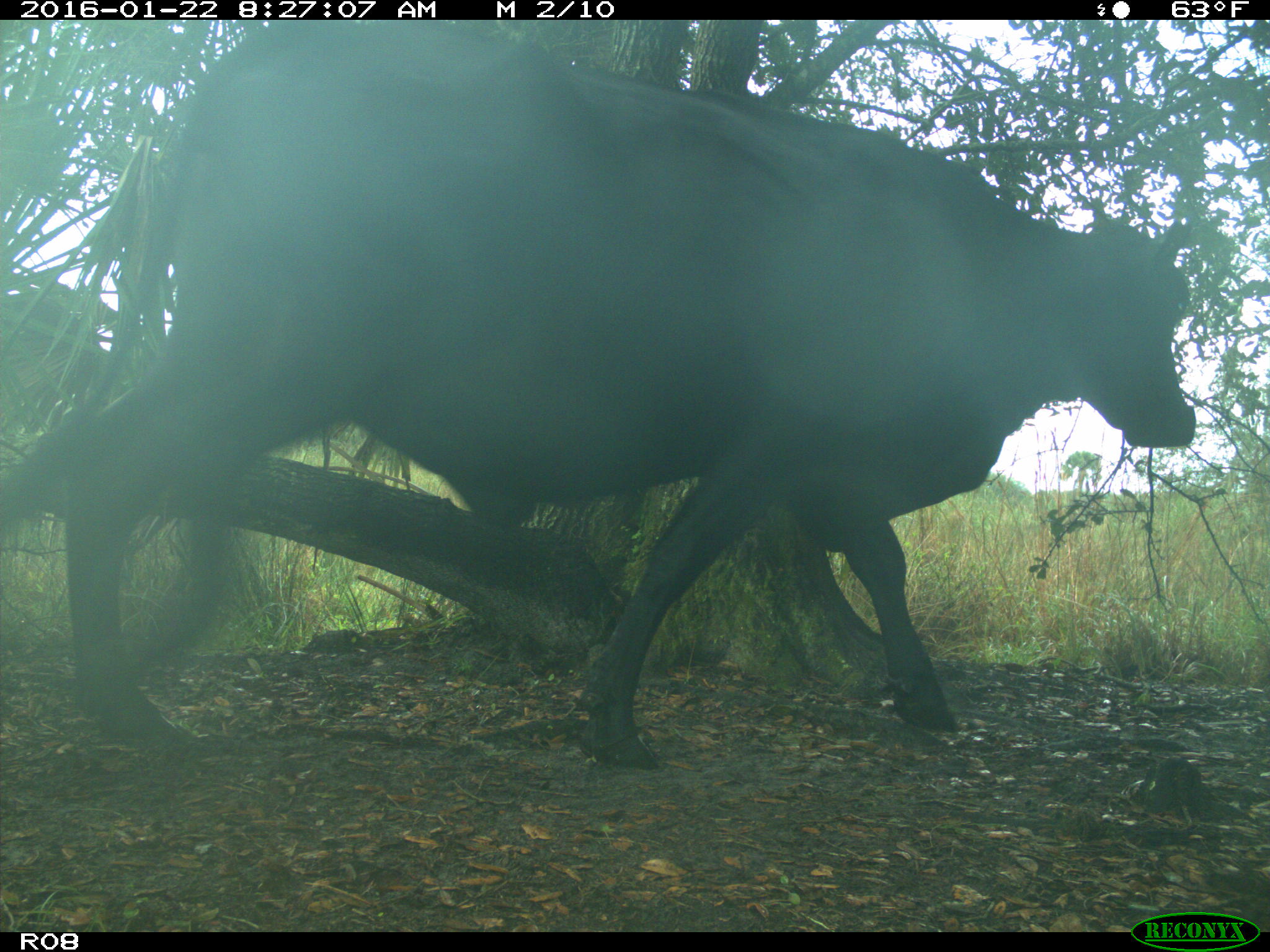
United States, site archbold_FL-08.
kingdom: Animalia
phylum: Chordata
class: Mammalia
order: Artiodactyla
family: Bovidae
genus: Bos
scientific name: Bos taurus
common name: domestic cow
Bos taurus (domestic cow).